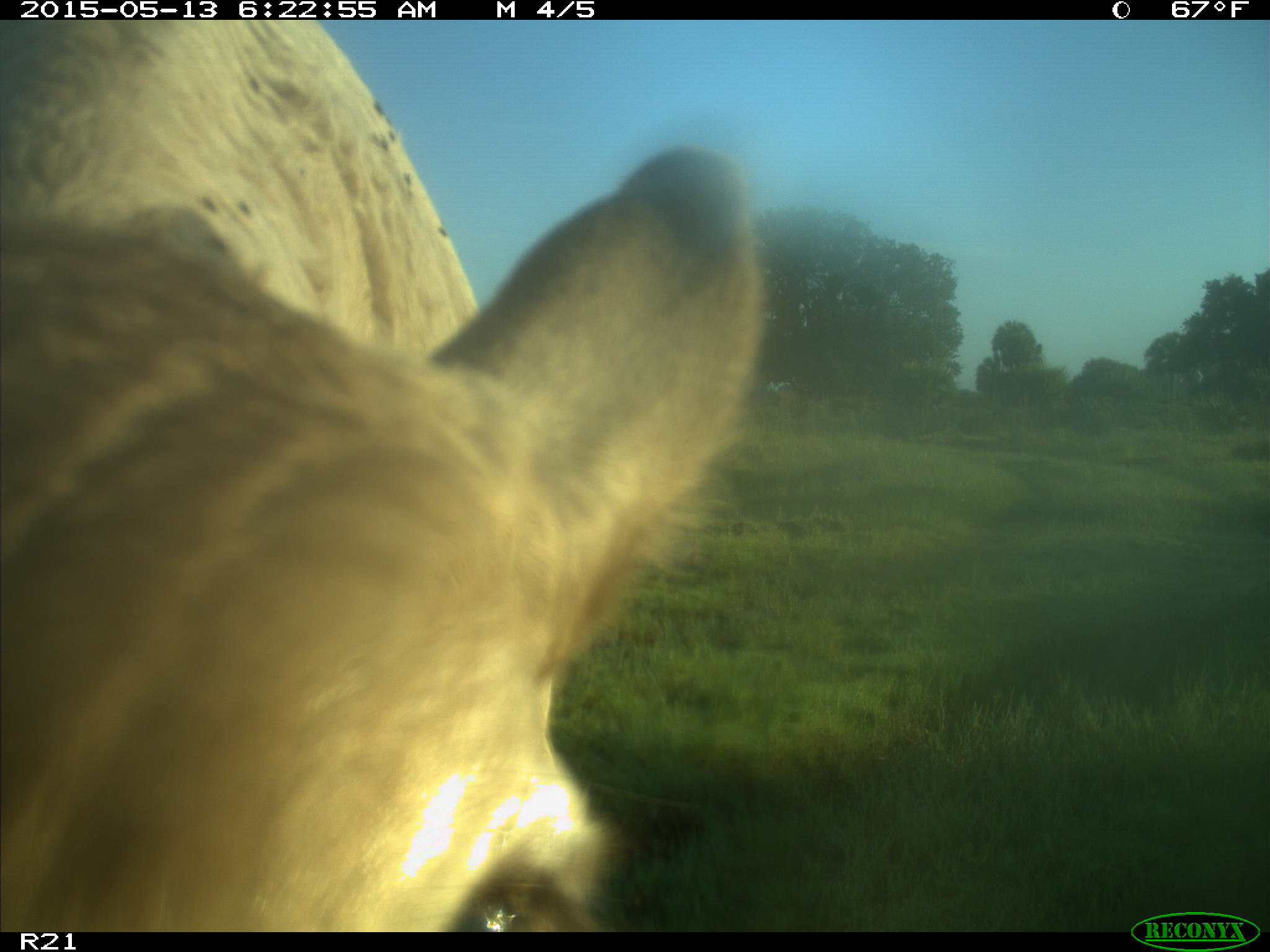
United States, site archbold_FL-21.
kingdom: Animalia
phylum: Chordata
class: Mammalia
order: Artiodactyla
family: Bovidae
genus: Bos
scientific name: Bos taurus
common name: domestic cow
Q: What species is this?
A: Bos taurus (domestic cow).